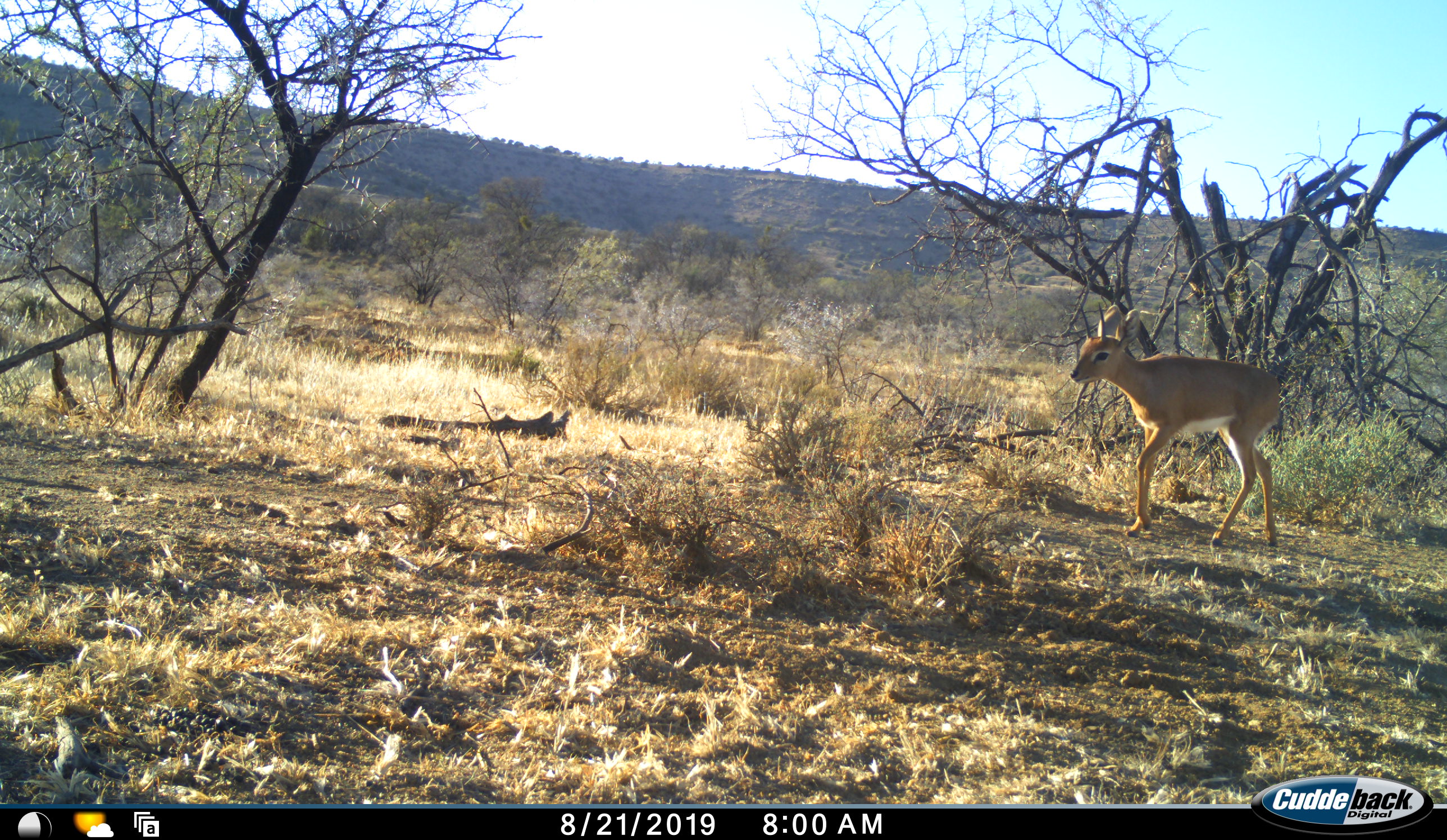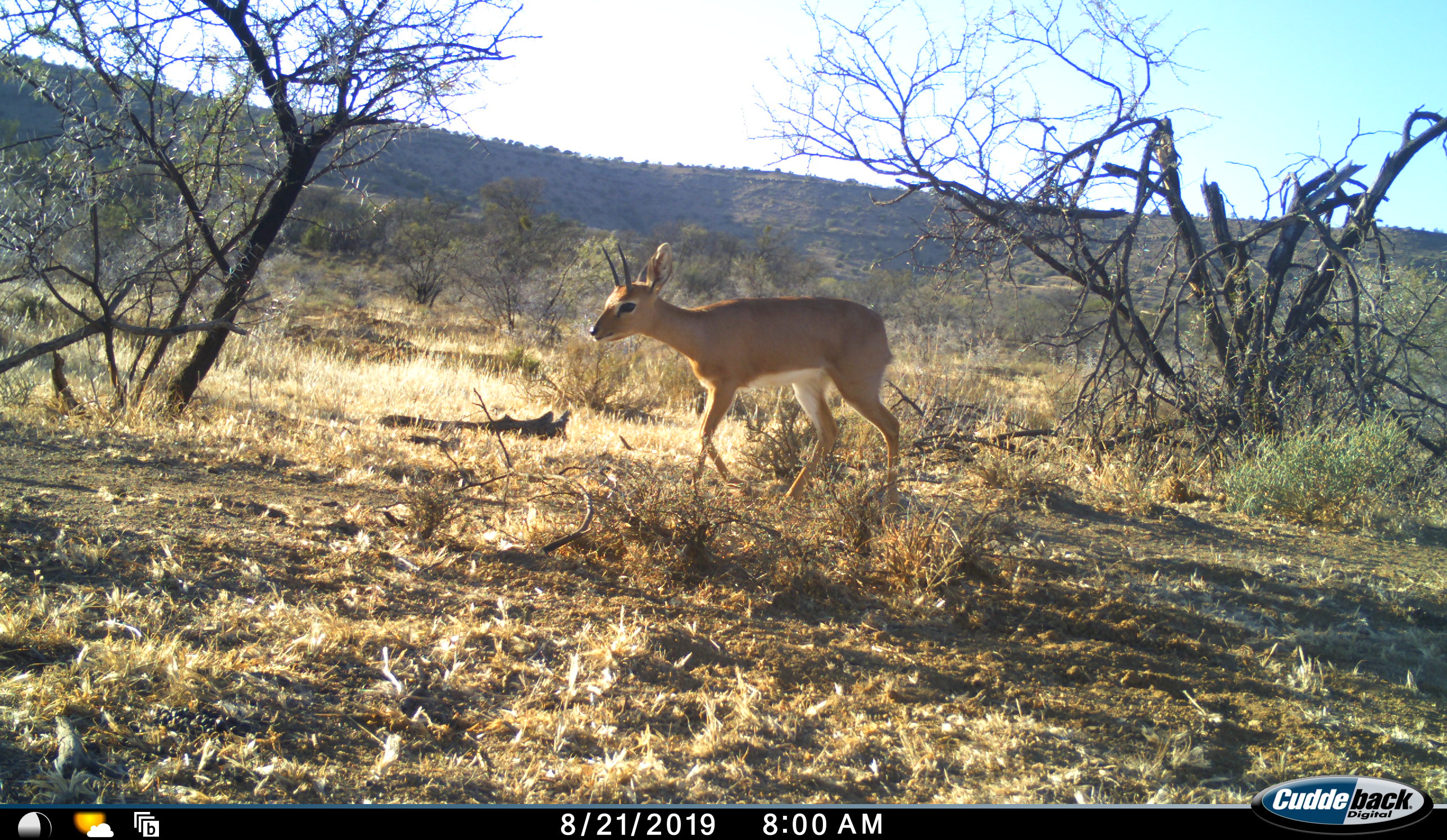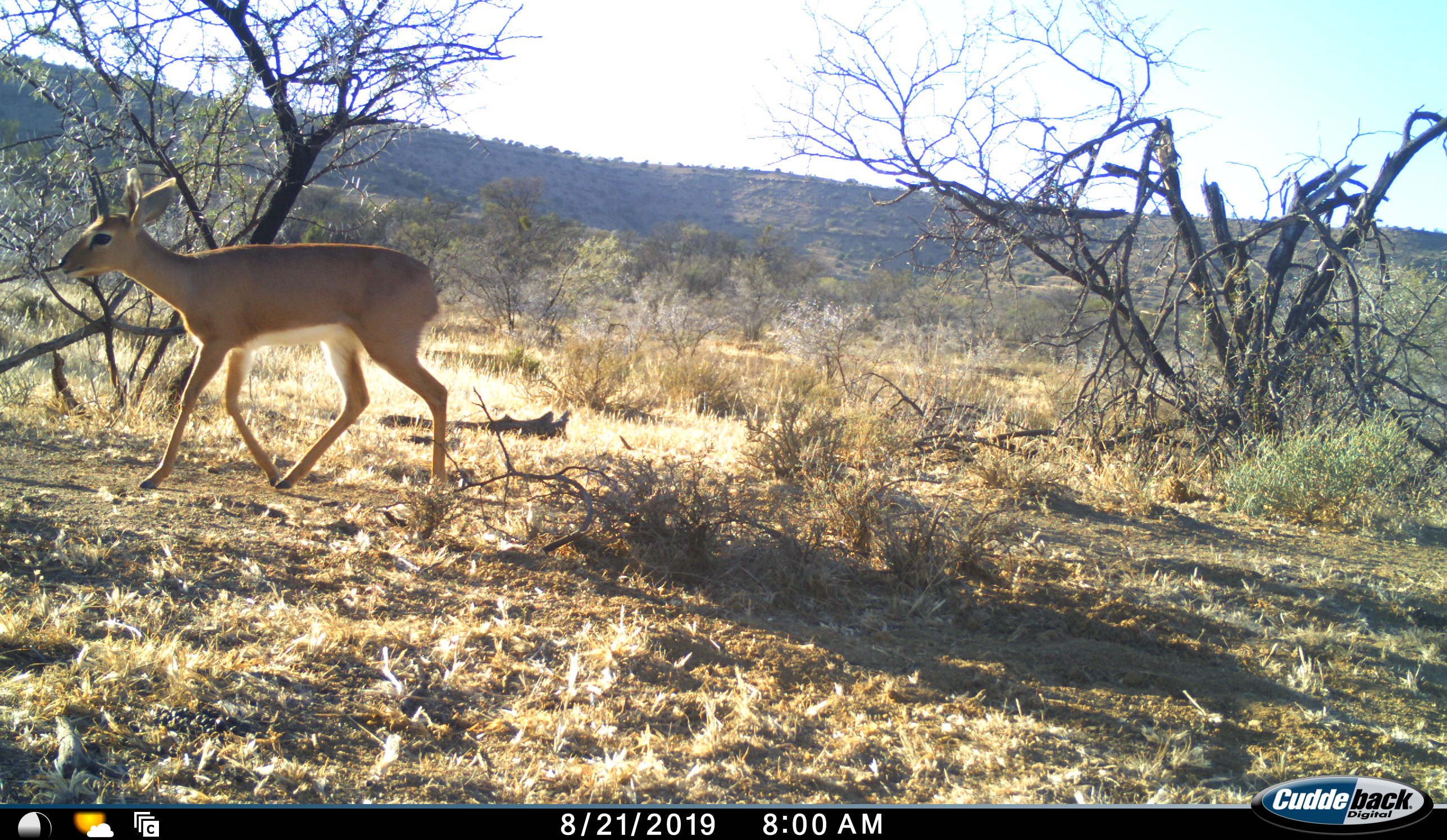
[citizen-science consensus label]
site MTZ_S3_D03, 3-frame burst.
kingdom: Animalia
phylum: Chordata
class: Mammalia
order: Artiodactyla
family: Bovidae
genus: Raphicerus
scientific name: Raphicerus campestris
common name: steenbok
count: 1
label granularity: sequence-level